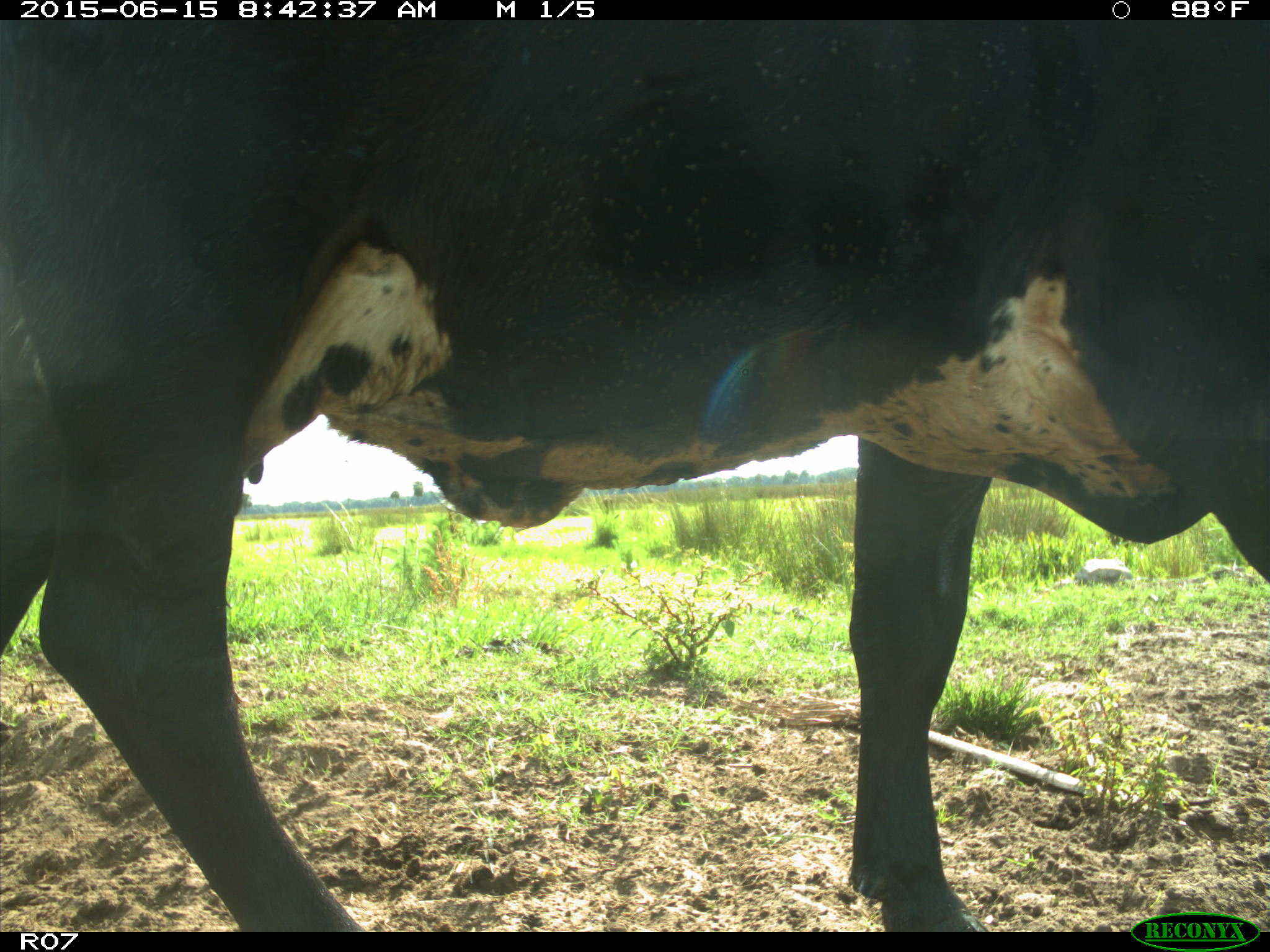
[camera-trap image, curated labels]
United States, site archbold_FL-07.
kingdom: Animalia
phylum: Chordata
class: Mammalia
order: Artiodactyla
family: Bovidae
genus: Bos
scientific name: Bos taurus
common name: domestic cow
Bos taurus (domestic cow).